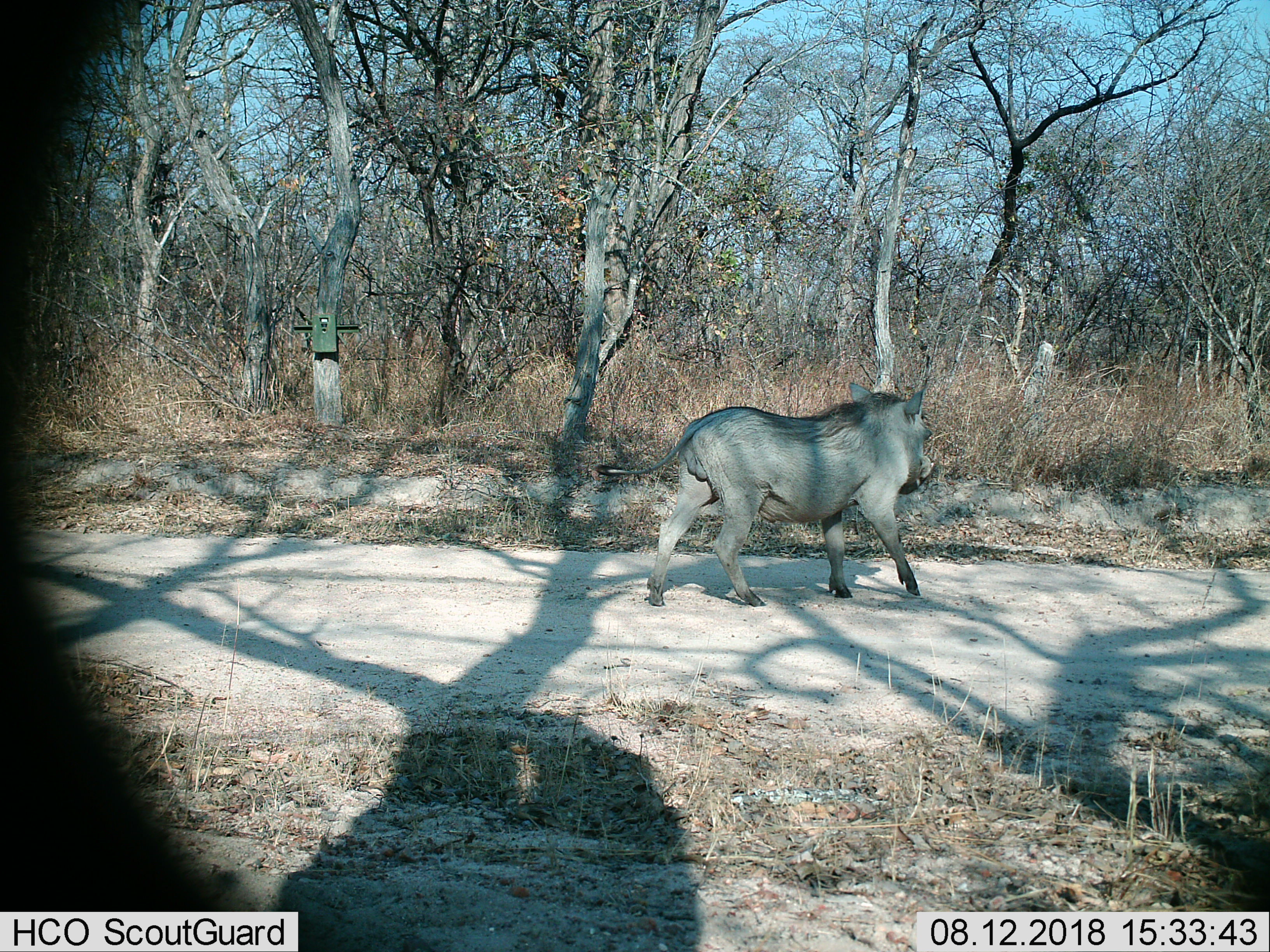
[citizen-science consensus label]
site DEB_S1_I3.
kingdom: Animalia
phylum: Chordata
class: Mammalia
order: Artiodactyla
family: Suidae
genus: Phacochoerus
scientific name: Phacochoerus africanus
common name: warthog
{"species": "warthog (Phacochoerus africanus)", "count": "1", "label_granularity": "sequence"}